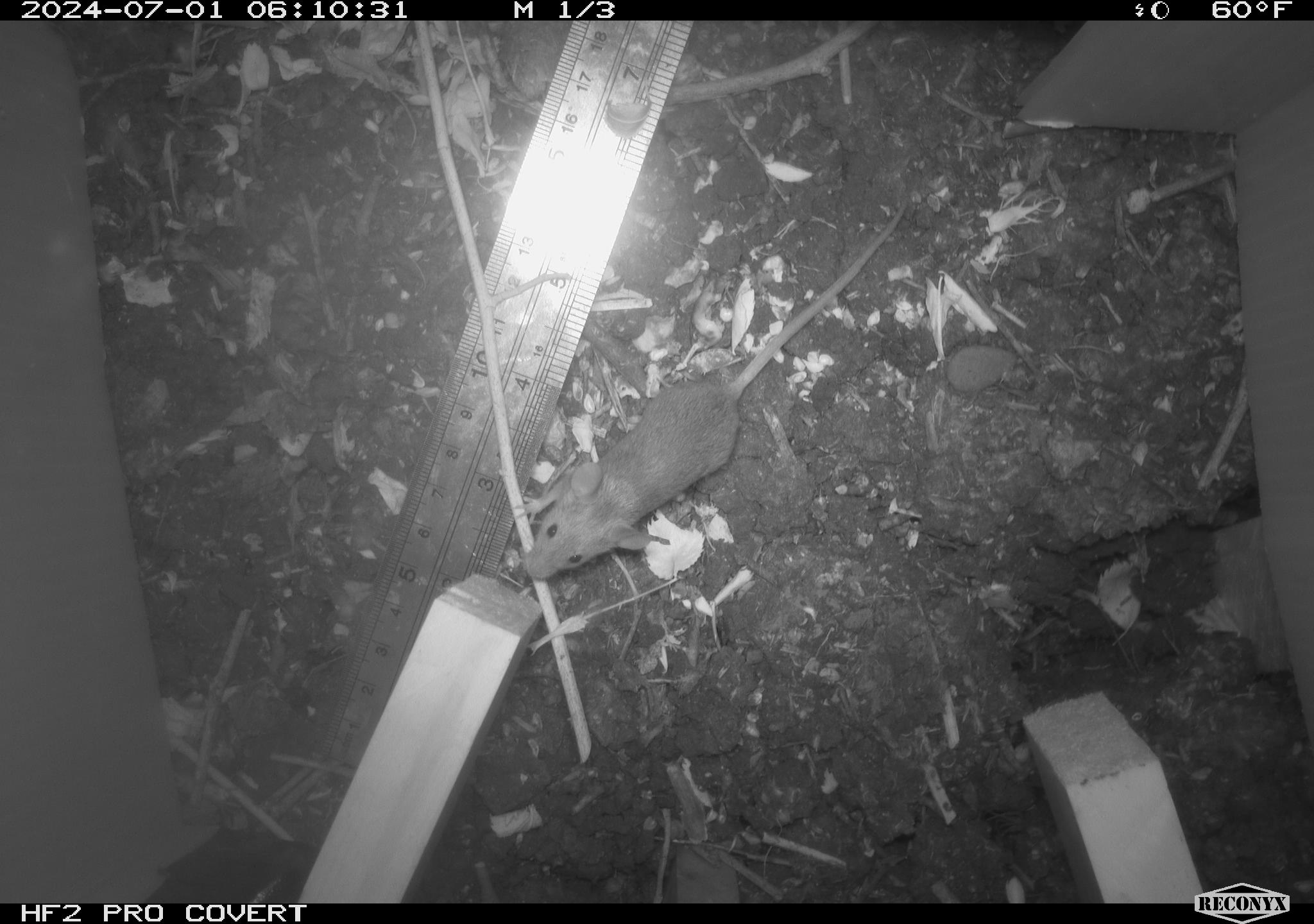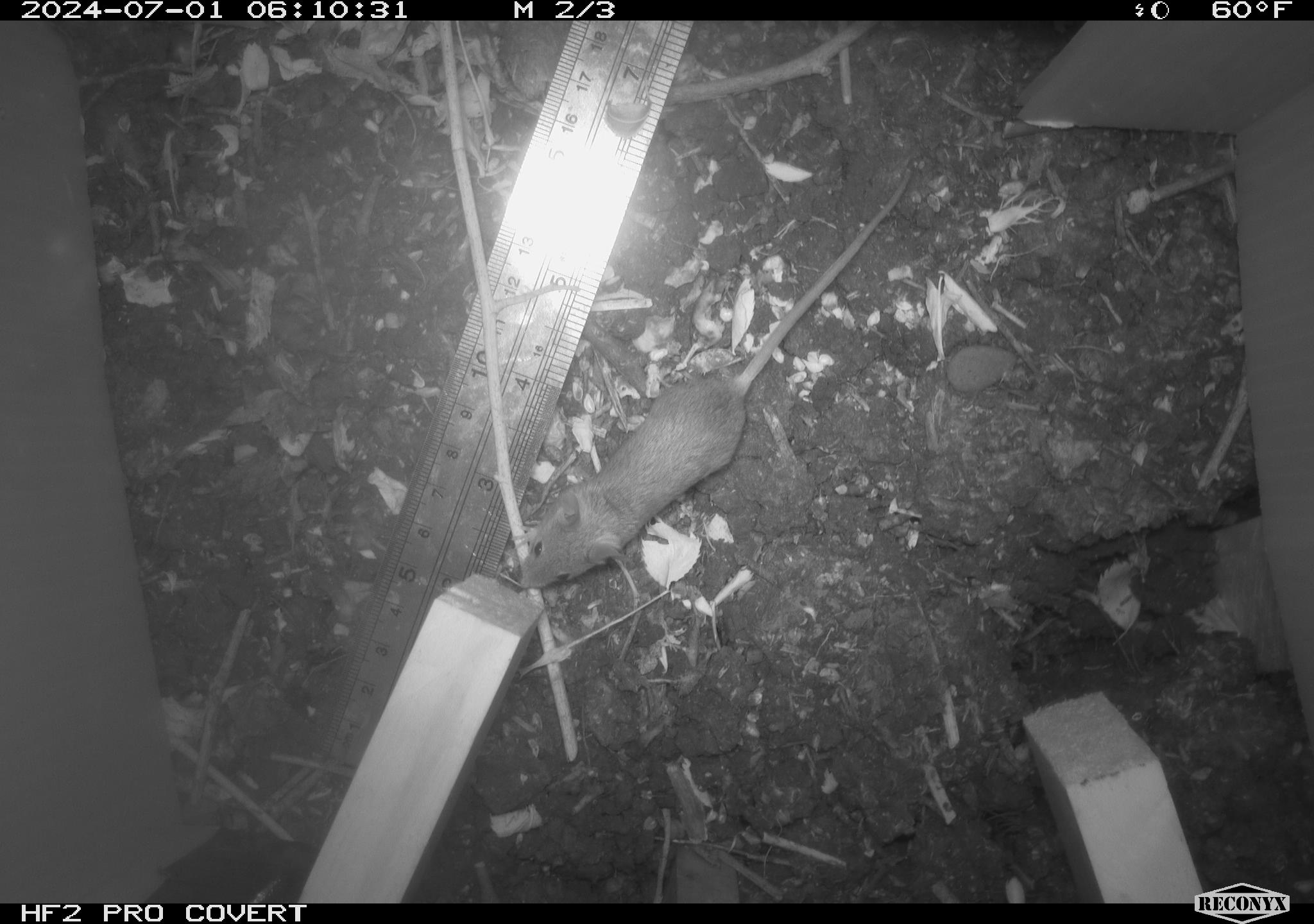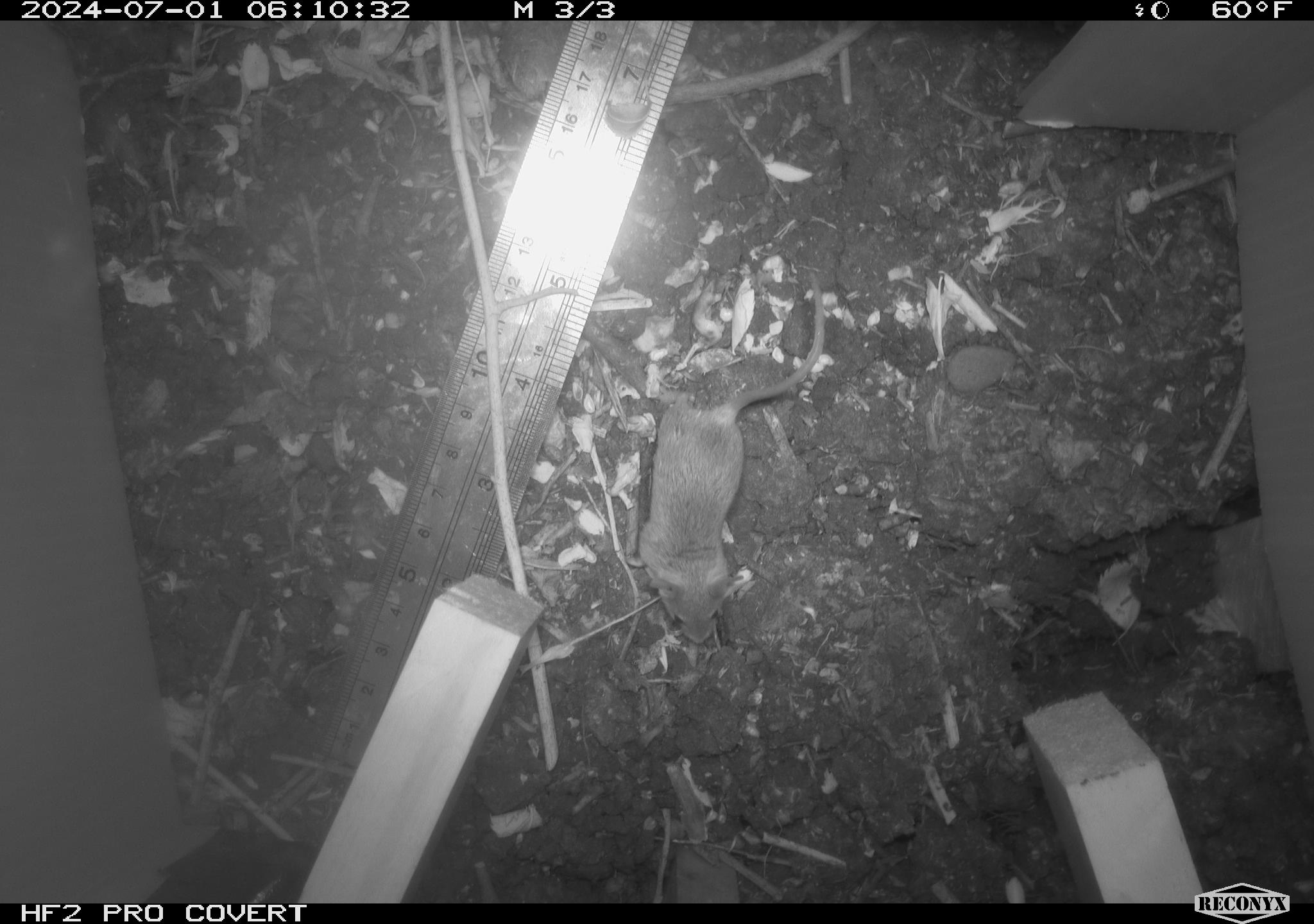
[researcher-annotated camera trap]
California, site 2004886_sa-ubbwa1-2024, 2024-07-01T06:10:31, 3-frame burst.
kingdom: Animalia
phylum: Chordata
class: Mammalia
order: Rodentia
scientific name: Rodentia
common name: mouse species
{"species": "mouse species (Rodentia)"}